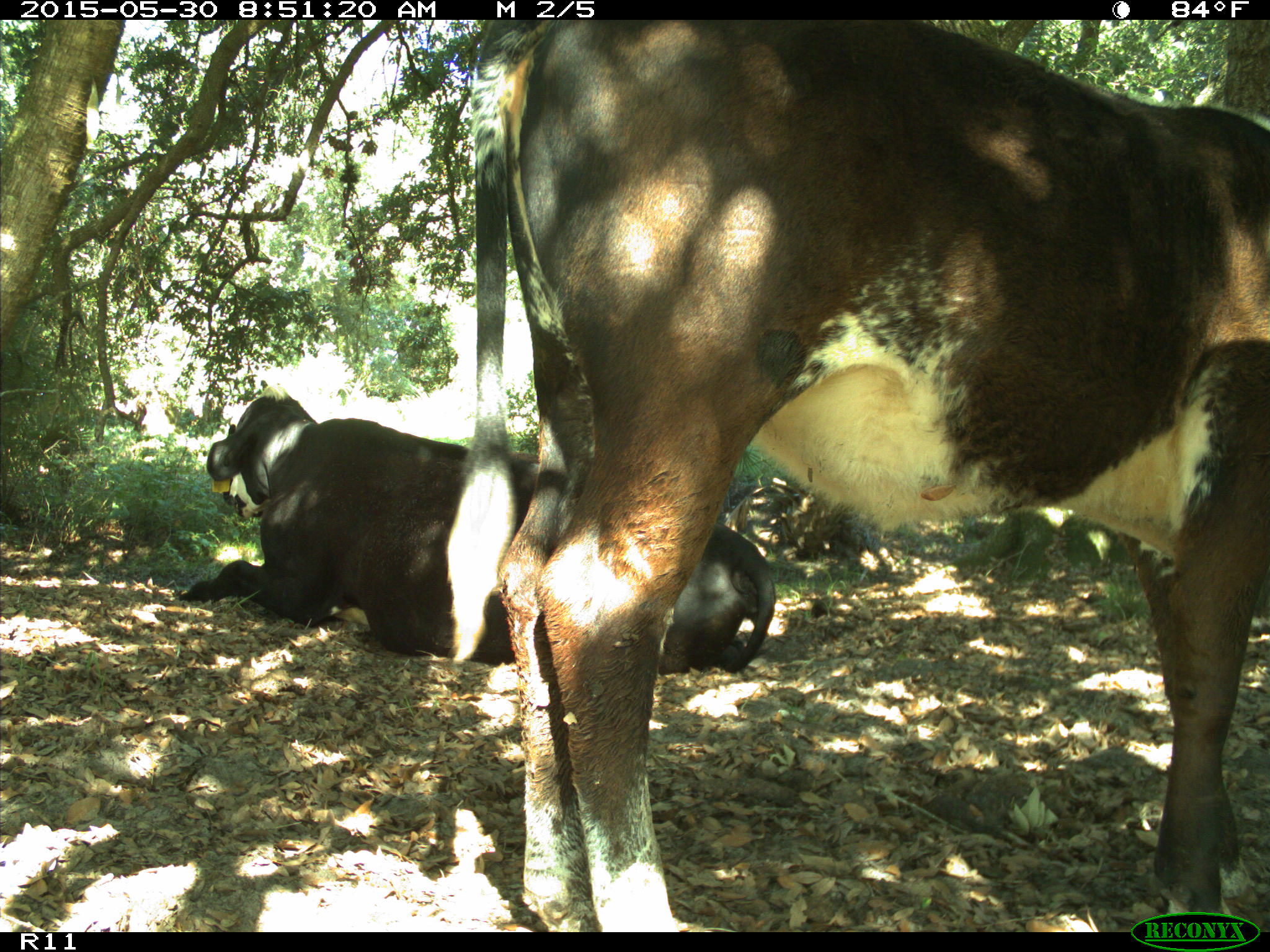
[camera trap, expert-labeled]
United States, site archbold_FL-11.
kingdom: Animalia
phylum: Chordata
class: Mammalia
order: Artiodactyla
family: Bovidae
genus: Bos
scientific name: Bos taurus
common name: domestic cow